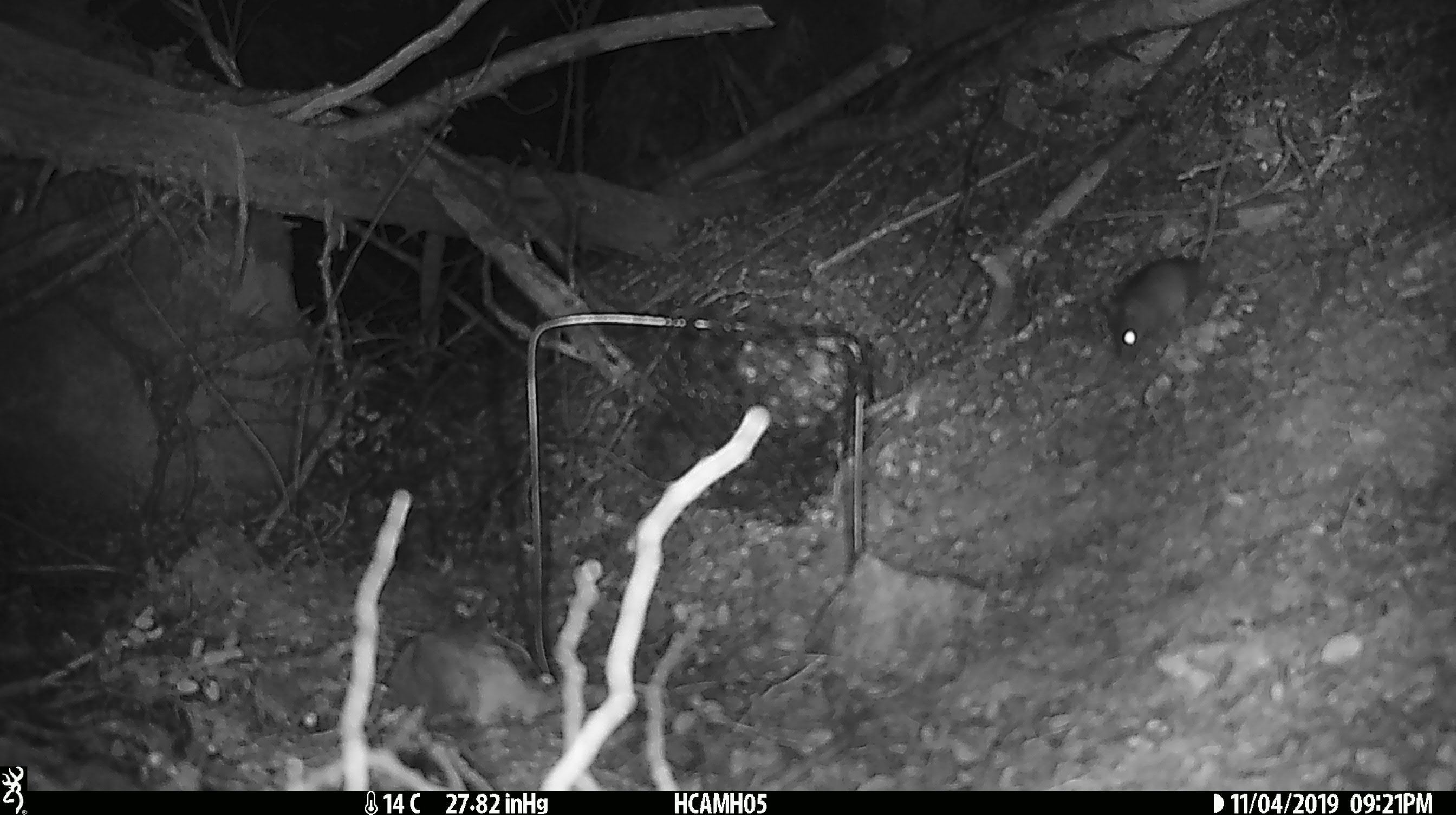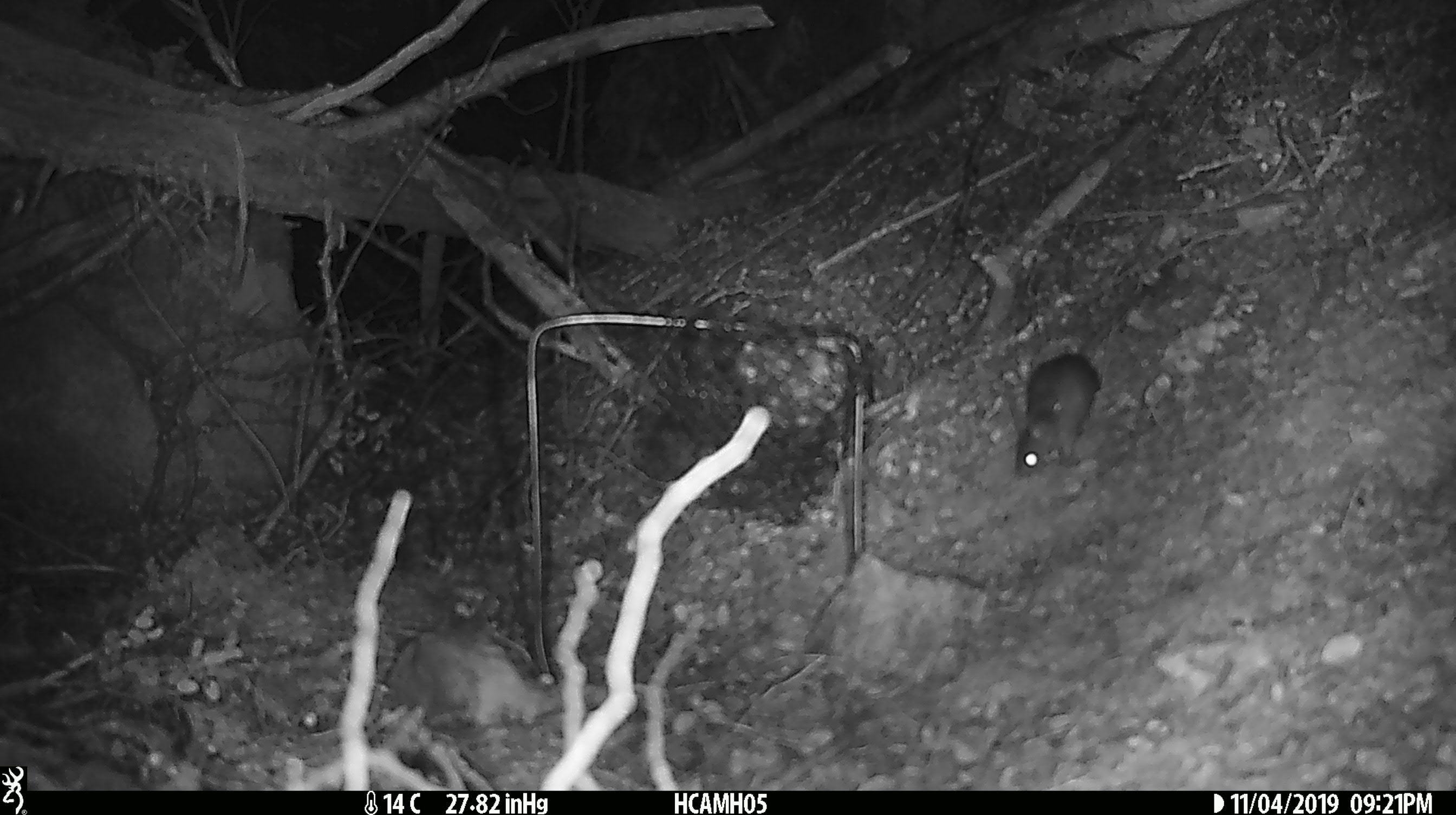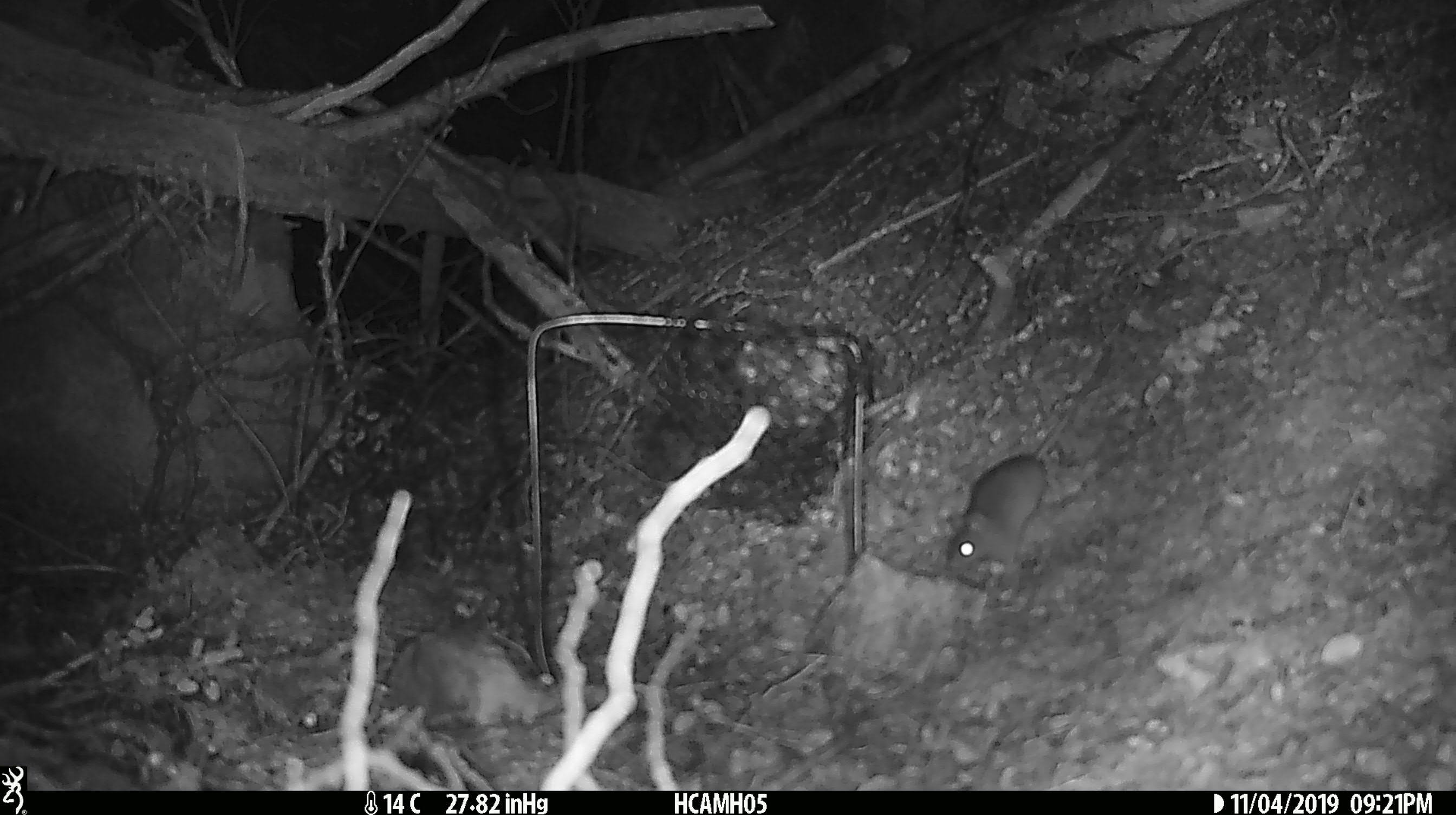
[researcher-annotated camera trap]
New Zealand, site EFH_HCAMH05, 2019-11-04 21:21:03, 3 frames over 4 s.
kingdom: Animalia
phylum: Chordata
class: Mammalia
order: Rodentia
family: Muridae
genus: Mus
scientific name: Mus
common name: mouse